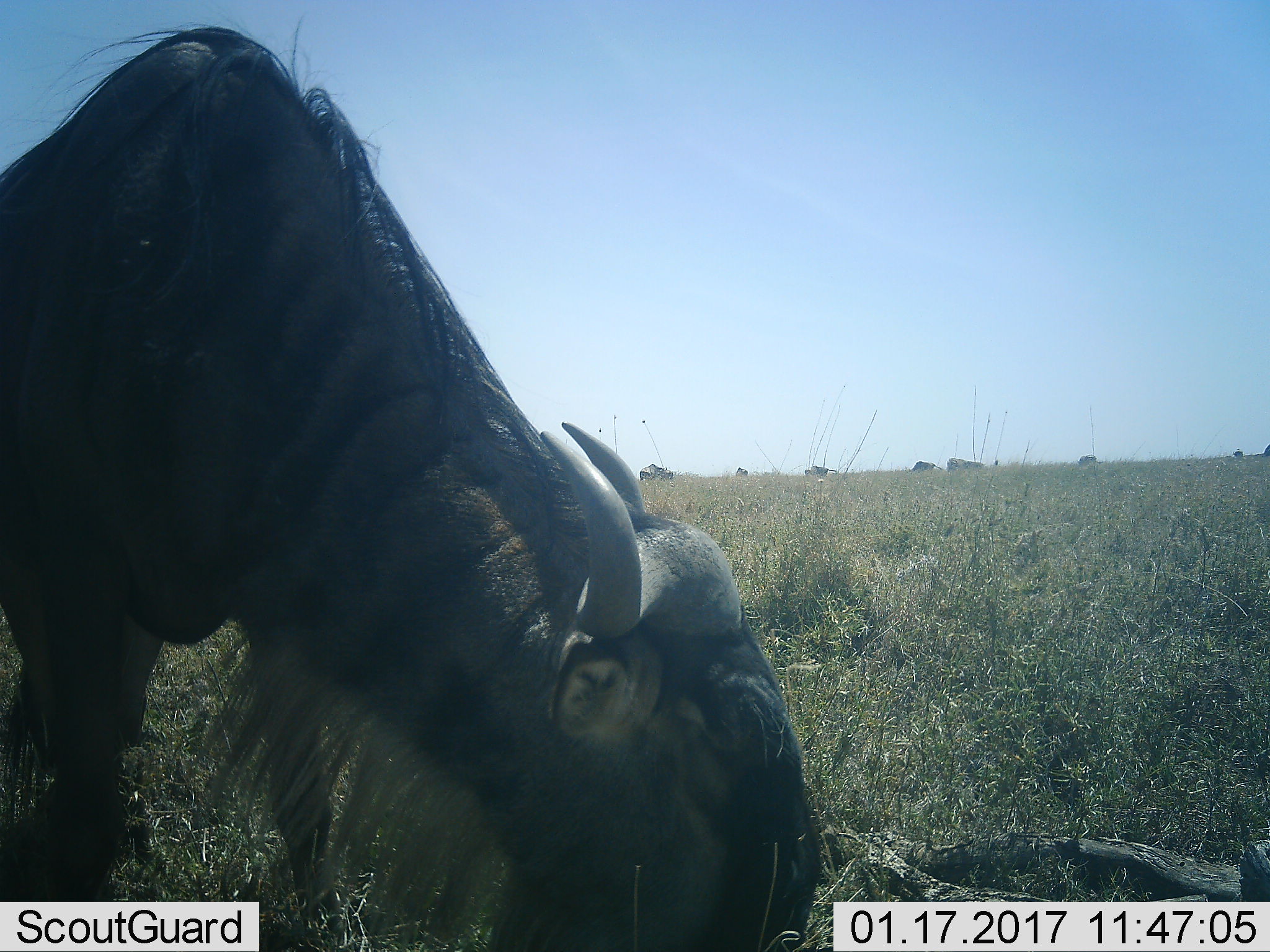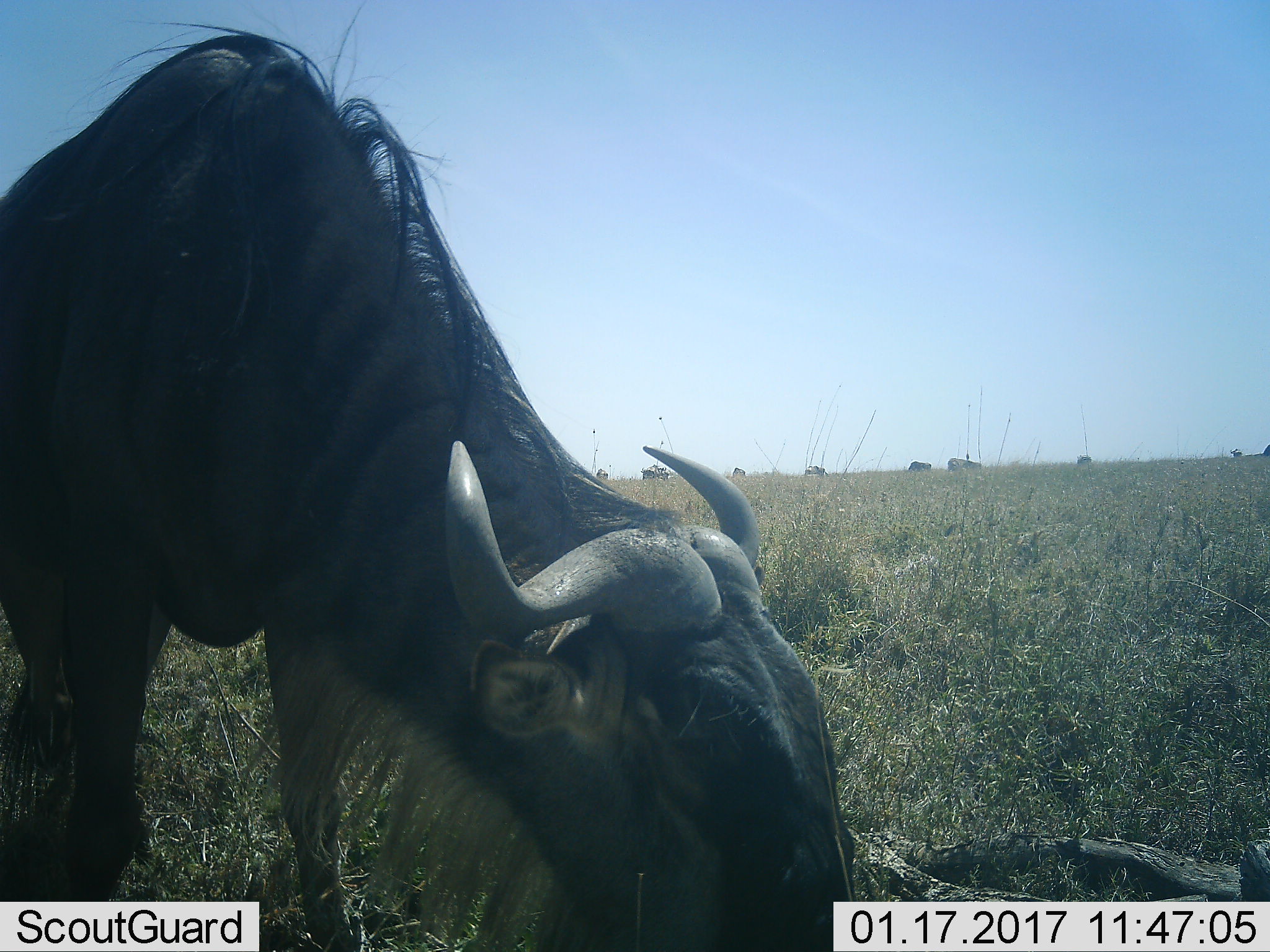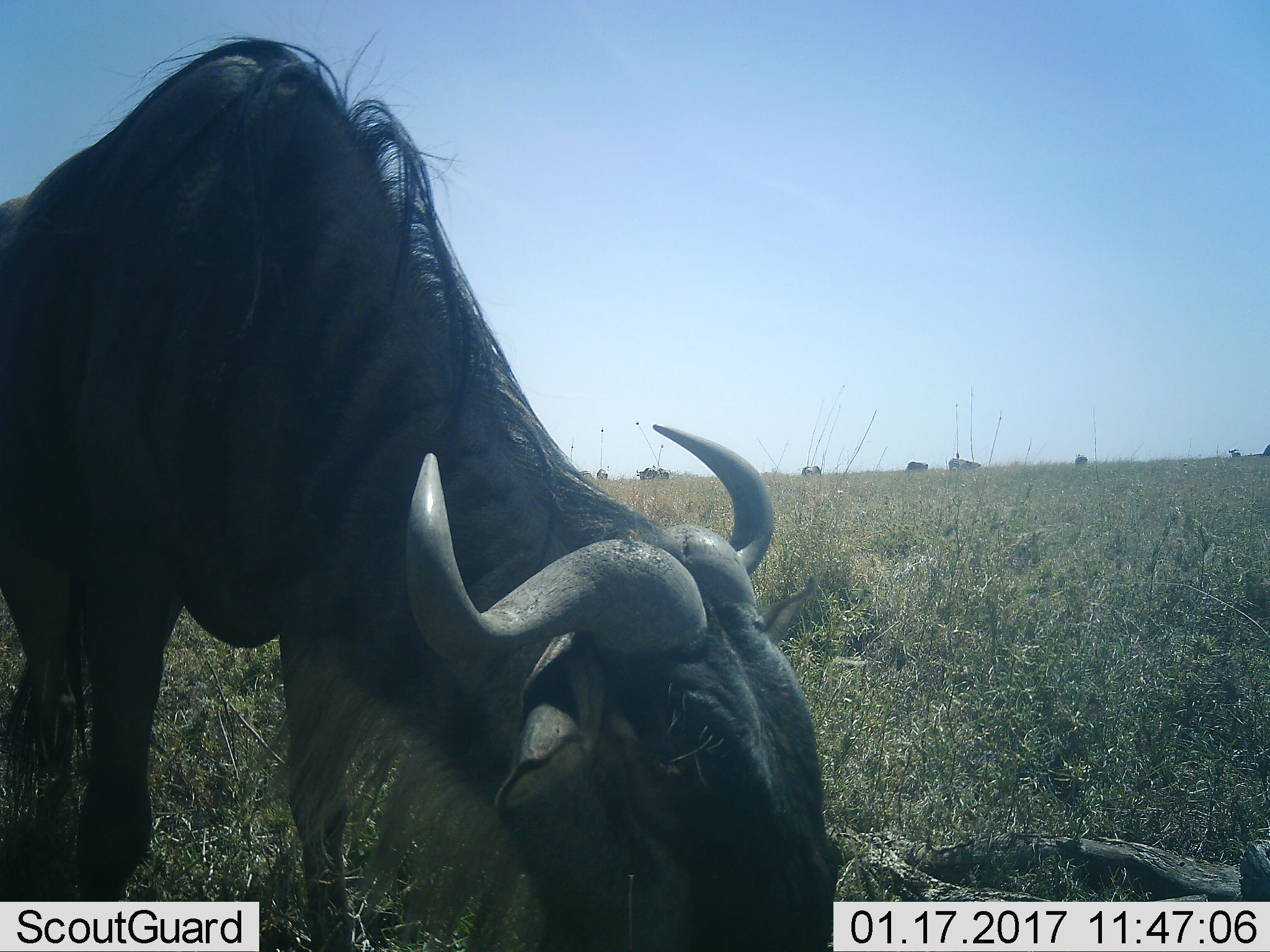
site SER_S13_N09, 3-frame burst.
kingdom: Animalia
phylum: Chordata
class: Mammalia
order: Artiodactyla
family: Bovidae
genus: Connochaetes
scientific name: Connochaetes taurinus taurinus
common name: blue wildebeest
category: wildebeestblue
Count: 6.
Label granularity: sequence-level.